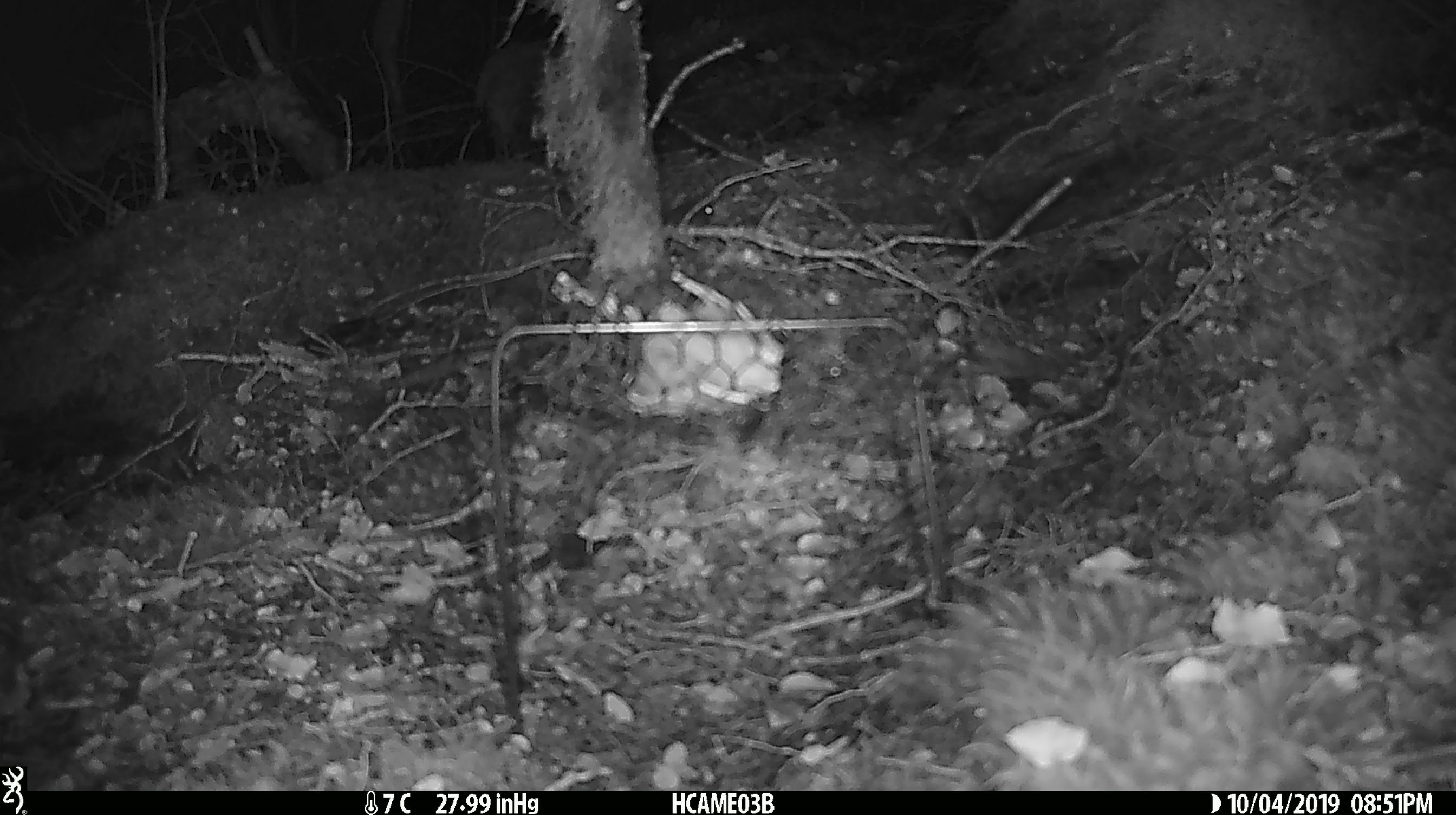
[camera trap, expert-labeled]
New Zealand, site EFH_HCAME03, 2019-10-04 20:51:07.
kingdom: Animalia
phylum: Chordata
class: Mammalia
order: Rodentia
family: Muridae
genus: Mus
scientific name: Mus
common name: mouse